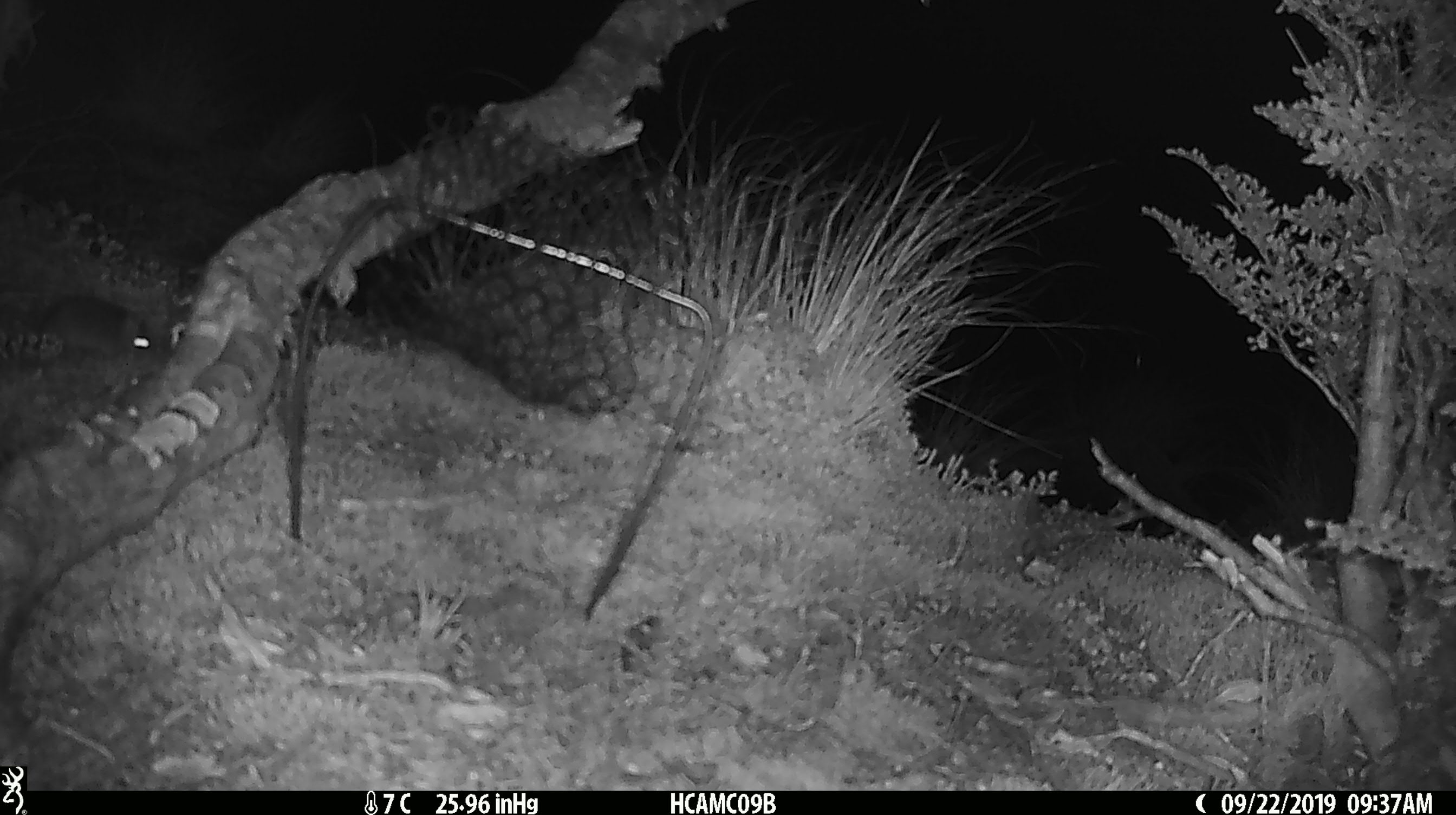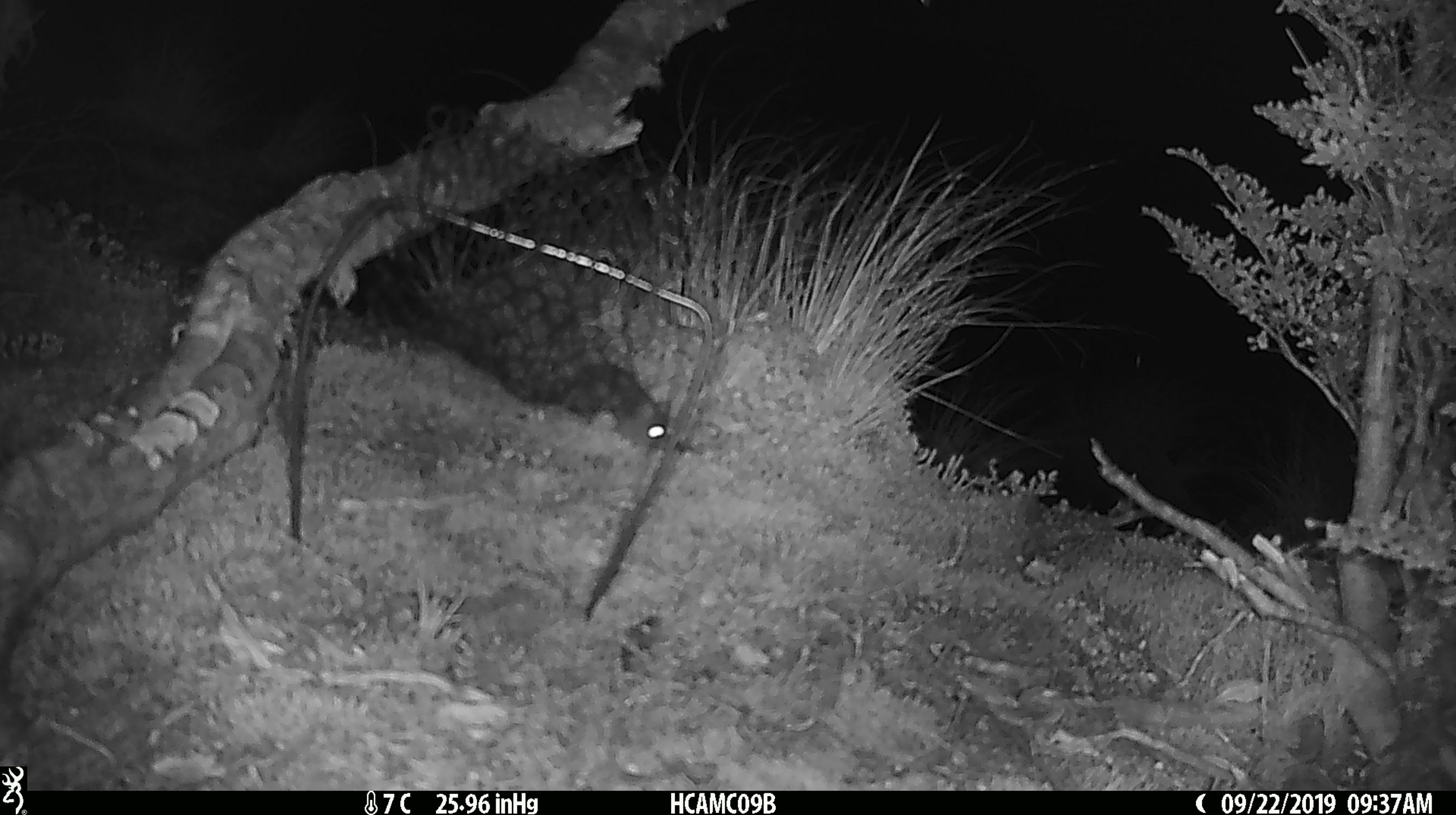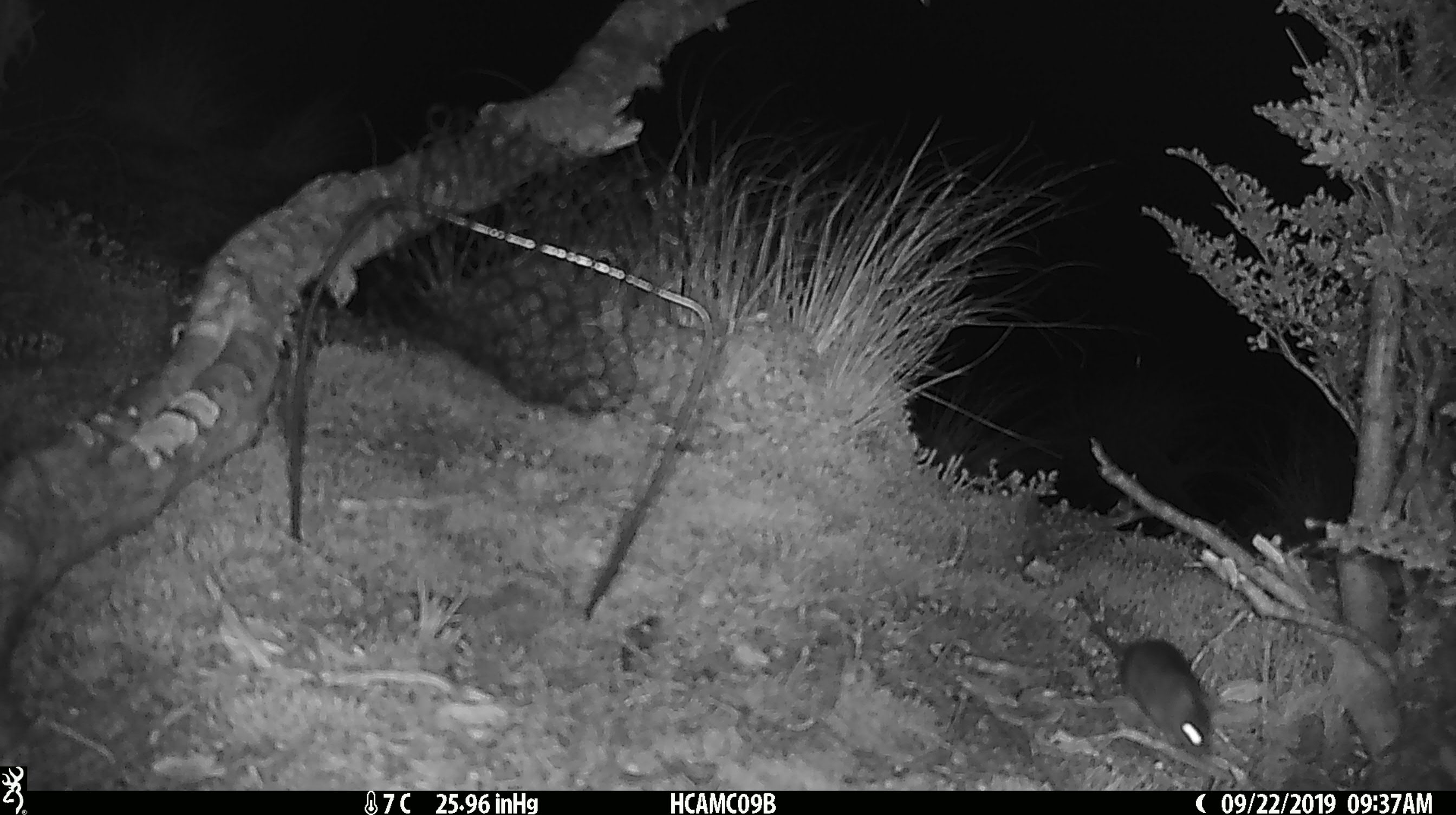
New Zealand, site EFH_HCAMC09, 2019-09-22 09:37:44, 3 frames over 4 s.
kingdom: Animalia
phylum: Chordata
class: Mammalia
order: Rodentia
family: Muridae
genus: Mus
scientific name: Mus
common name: mouse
Mouse (Mus).